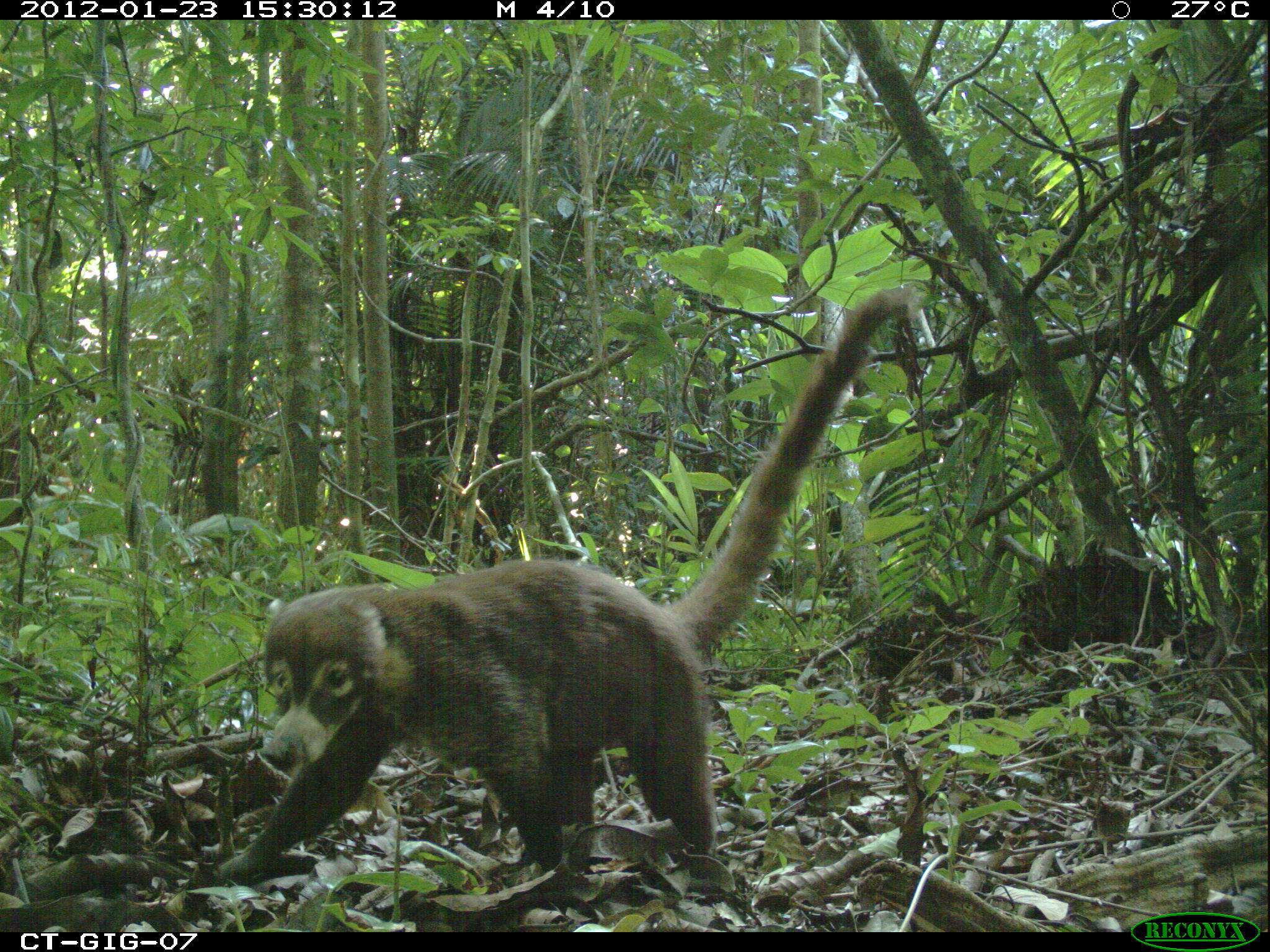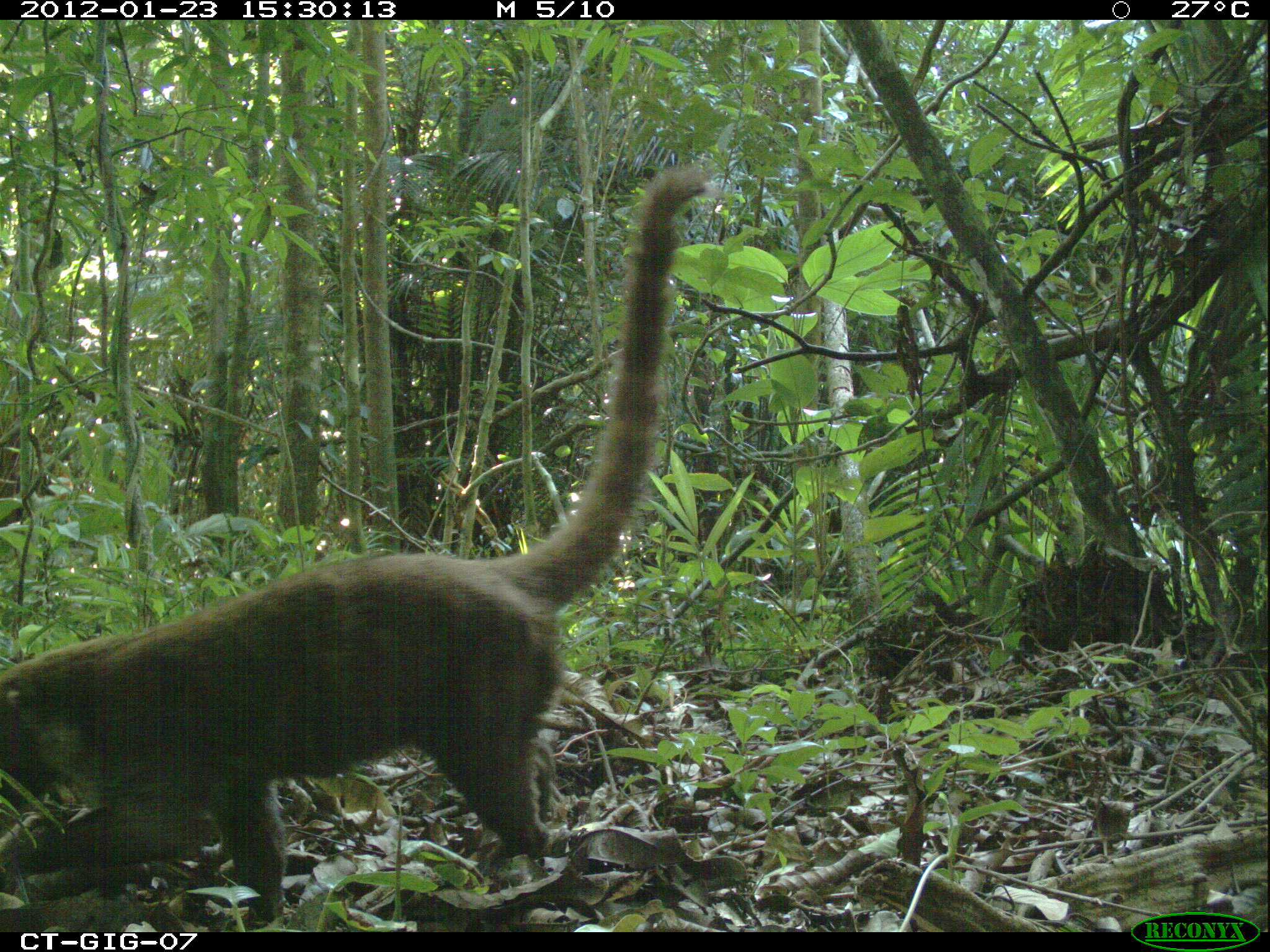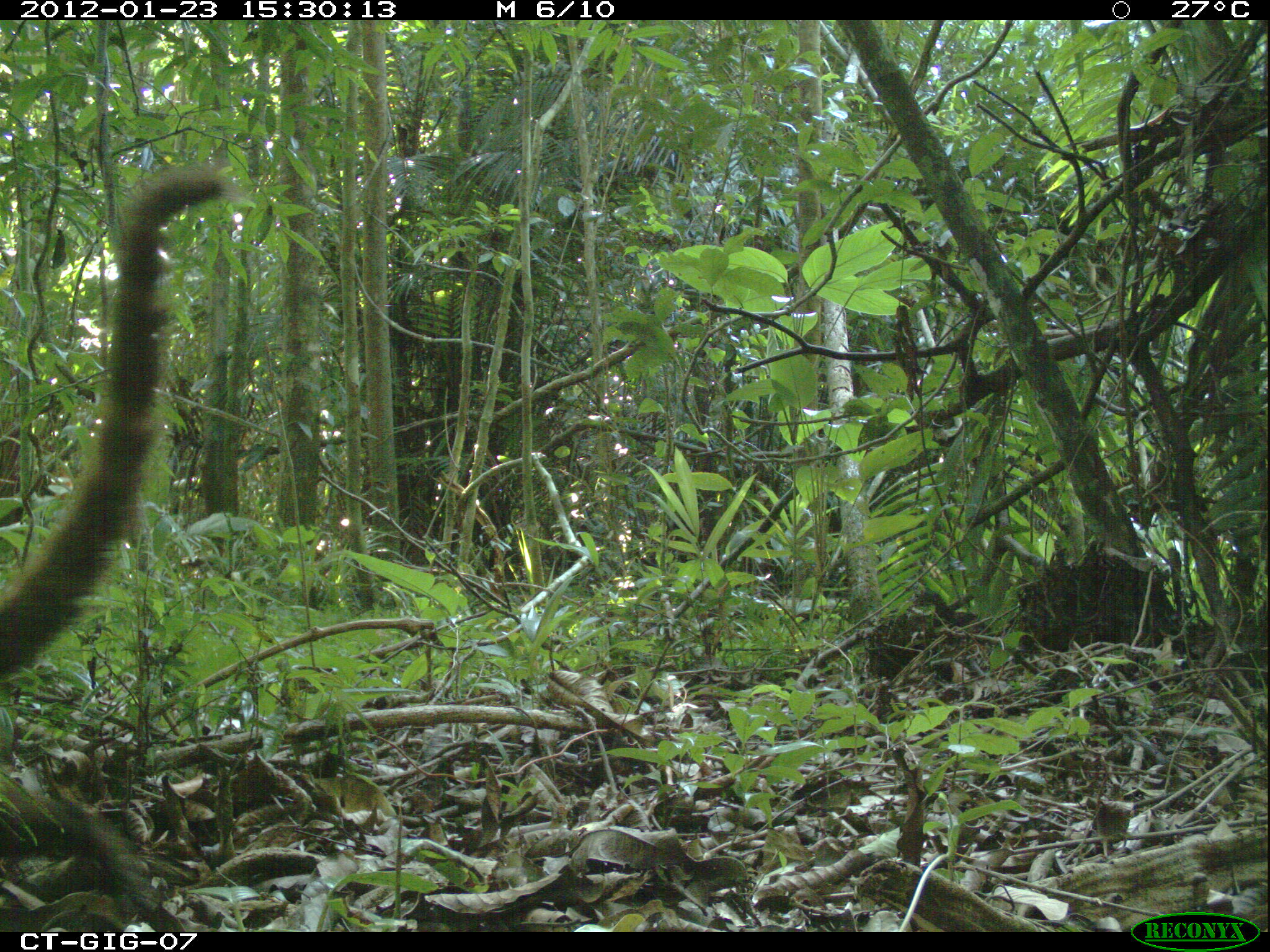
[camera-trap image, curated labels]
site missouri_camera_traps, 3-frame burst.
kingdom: Animalia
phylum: Chordata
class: Mammalia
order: Carnivora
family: Procyonidae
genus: Nasua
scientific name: Nasua narica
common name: white-nosed coati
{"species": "white-nosed coati (Nasua narica)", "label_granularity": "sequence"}